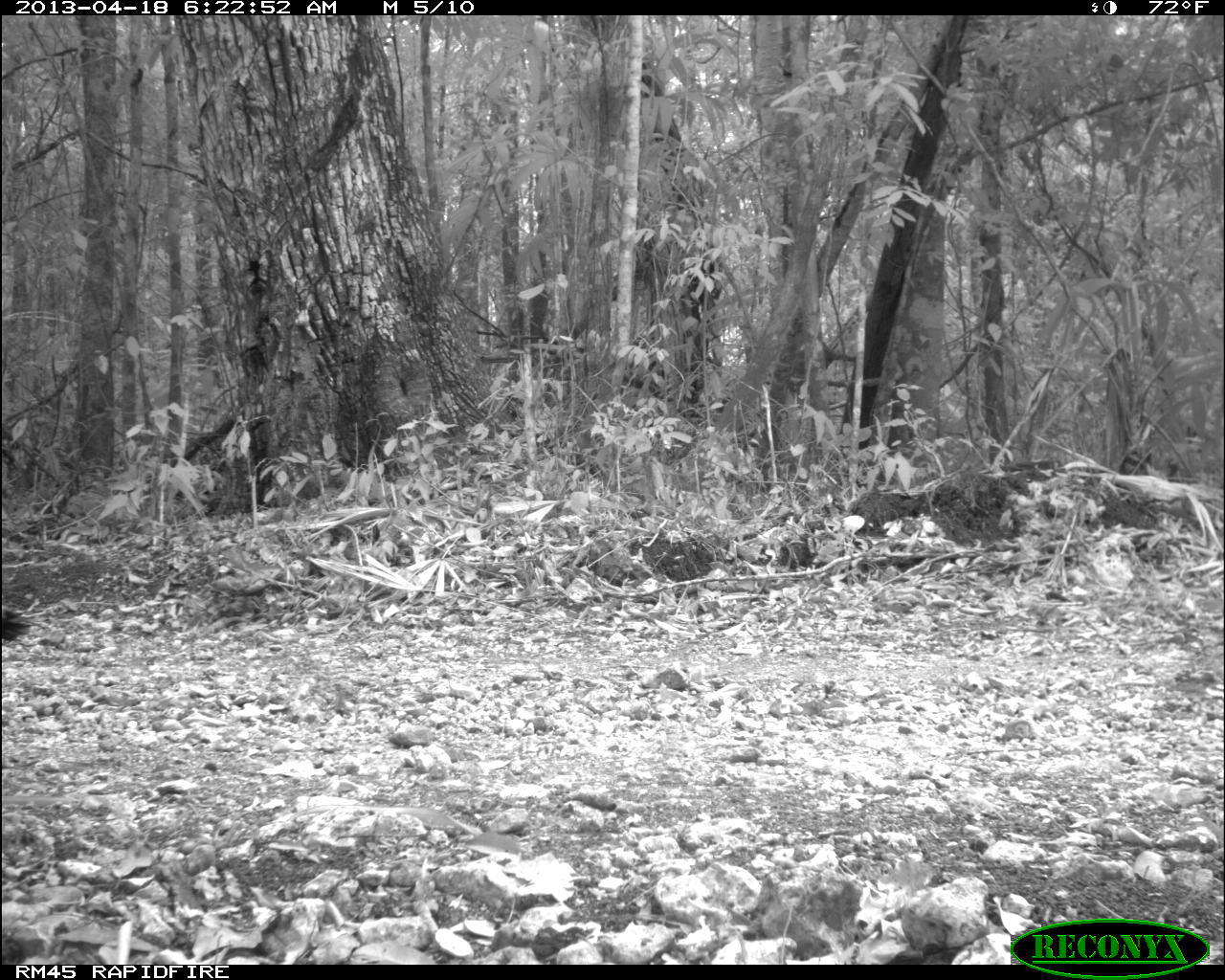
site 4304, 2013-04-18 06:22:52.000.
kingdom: Animalia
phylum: Chordata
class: Aves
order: Galliformes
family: Phasianidae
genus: Meleagris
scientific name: Meleagris ocellata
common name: ocellated turkey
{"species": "Meleagris ocellata (ocellated turkey)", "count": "1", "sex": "male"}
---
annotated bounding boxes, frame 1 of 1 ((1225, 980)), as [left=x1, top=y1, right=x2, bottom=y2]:
meleagris ocellata: [left=2, top=608, right=34, bottom=641]